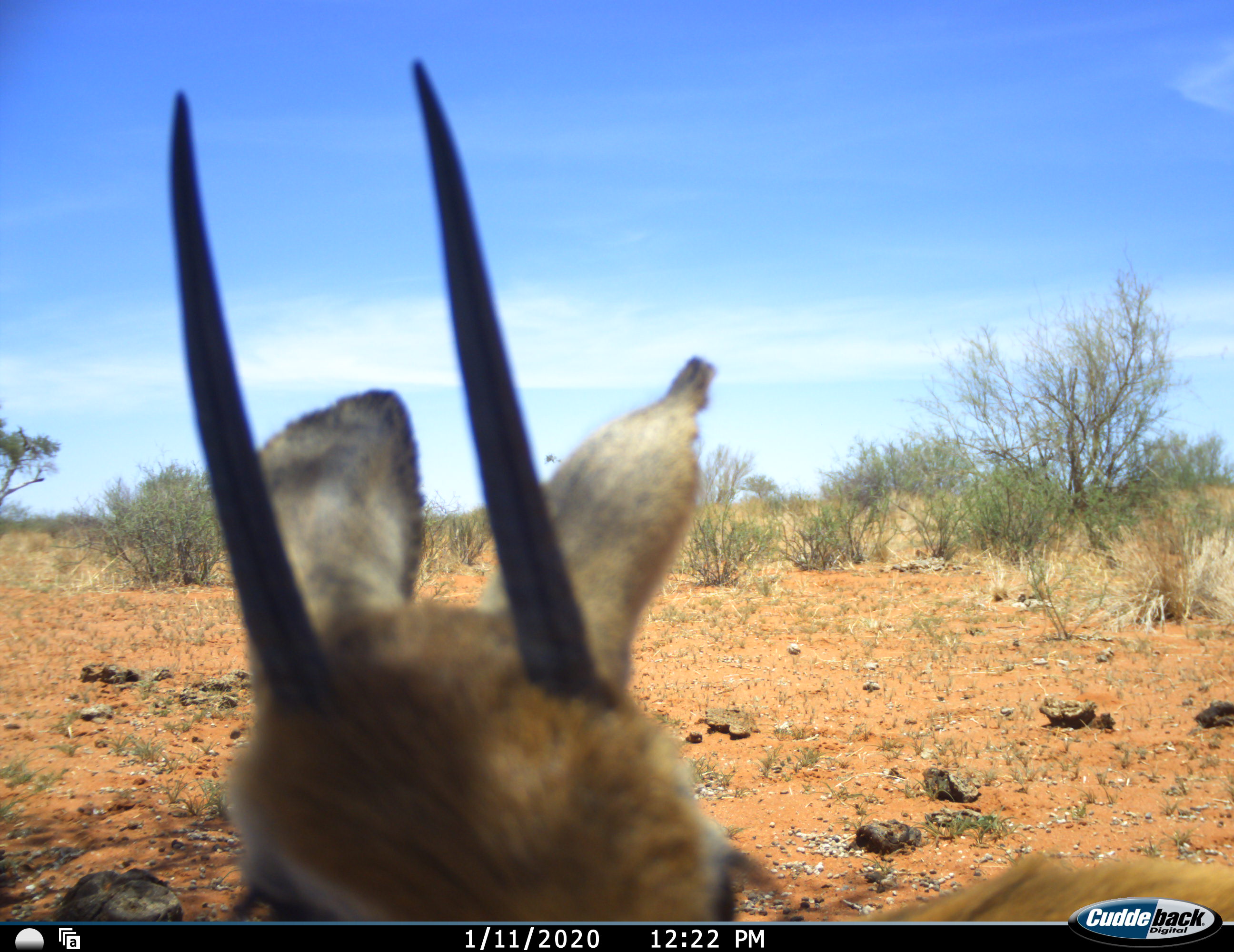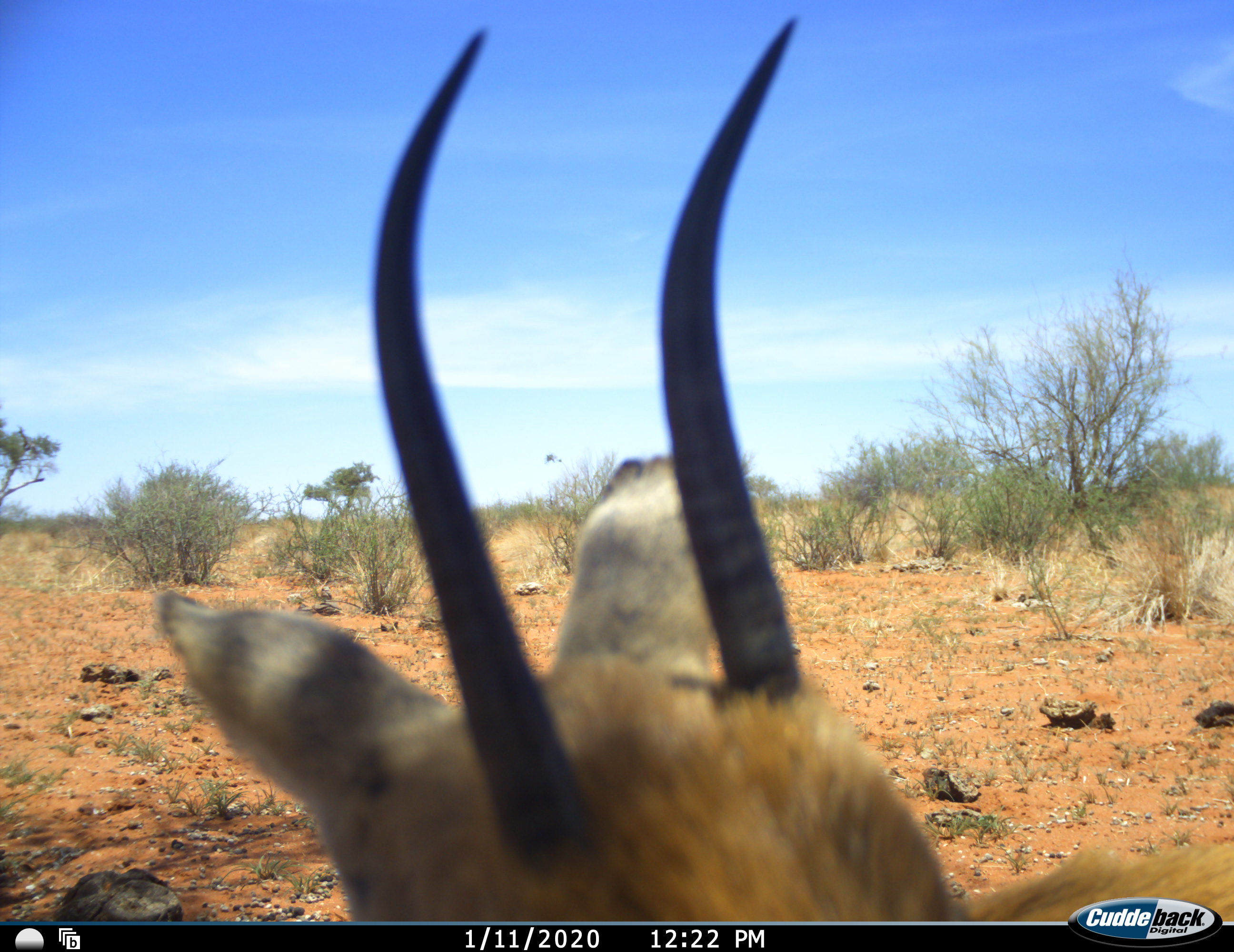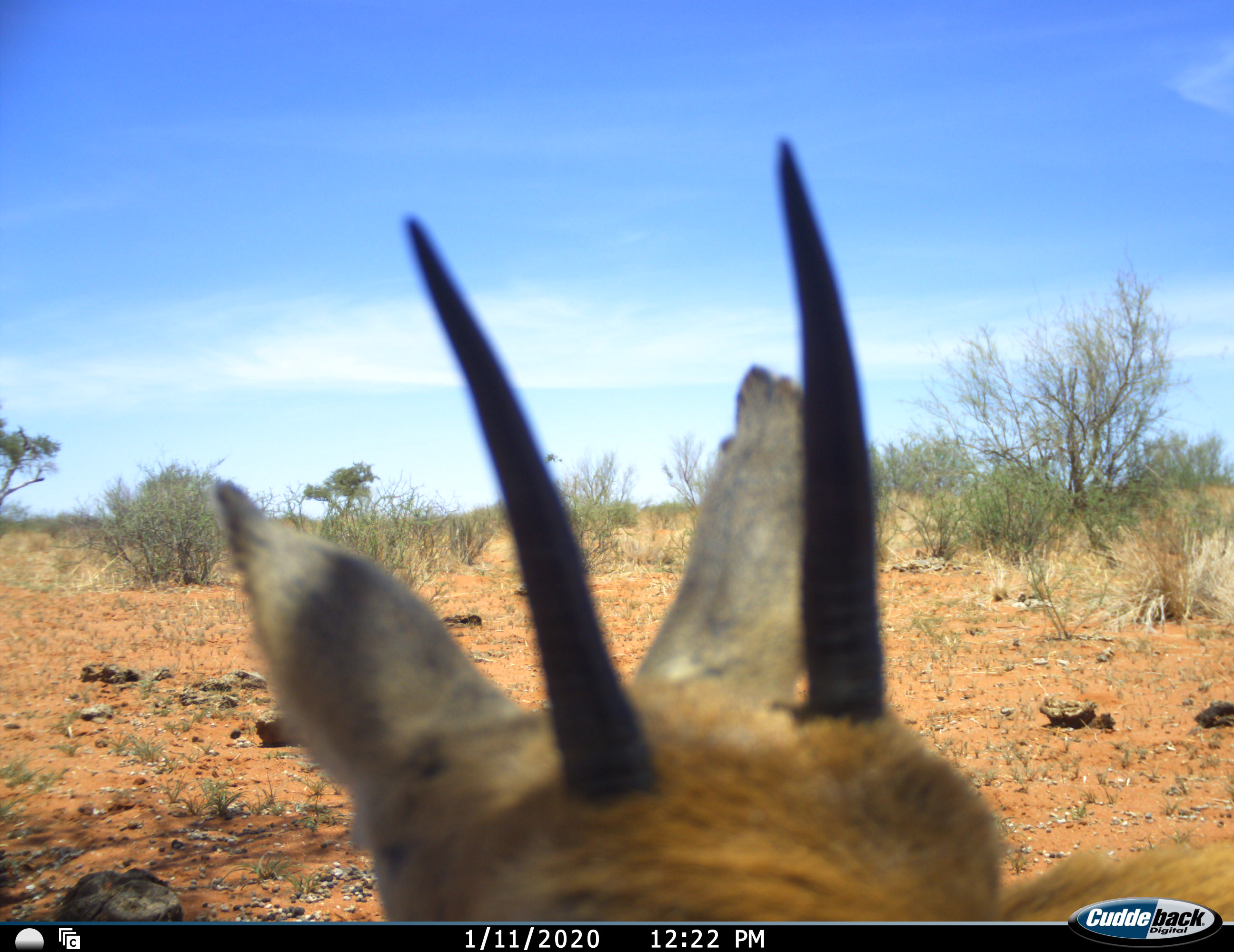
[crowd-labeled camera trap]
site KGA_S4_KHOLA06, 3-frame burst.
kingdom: Animalia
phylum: Chordata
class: Mammalia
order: Artiodactyla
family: Bovidae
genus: Raphicerus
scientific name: Raphicerus campestris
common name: steenbok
Steenbok (Raphicerus campestris), count 1. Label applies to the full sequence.